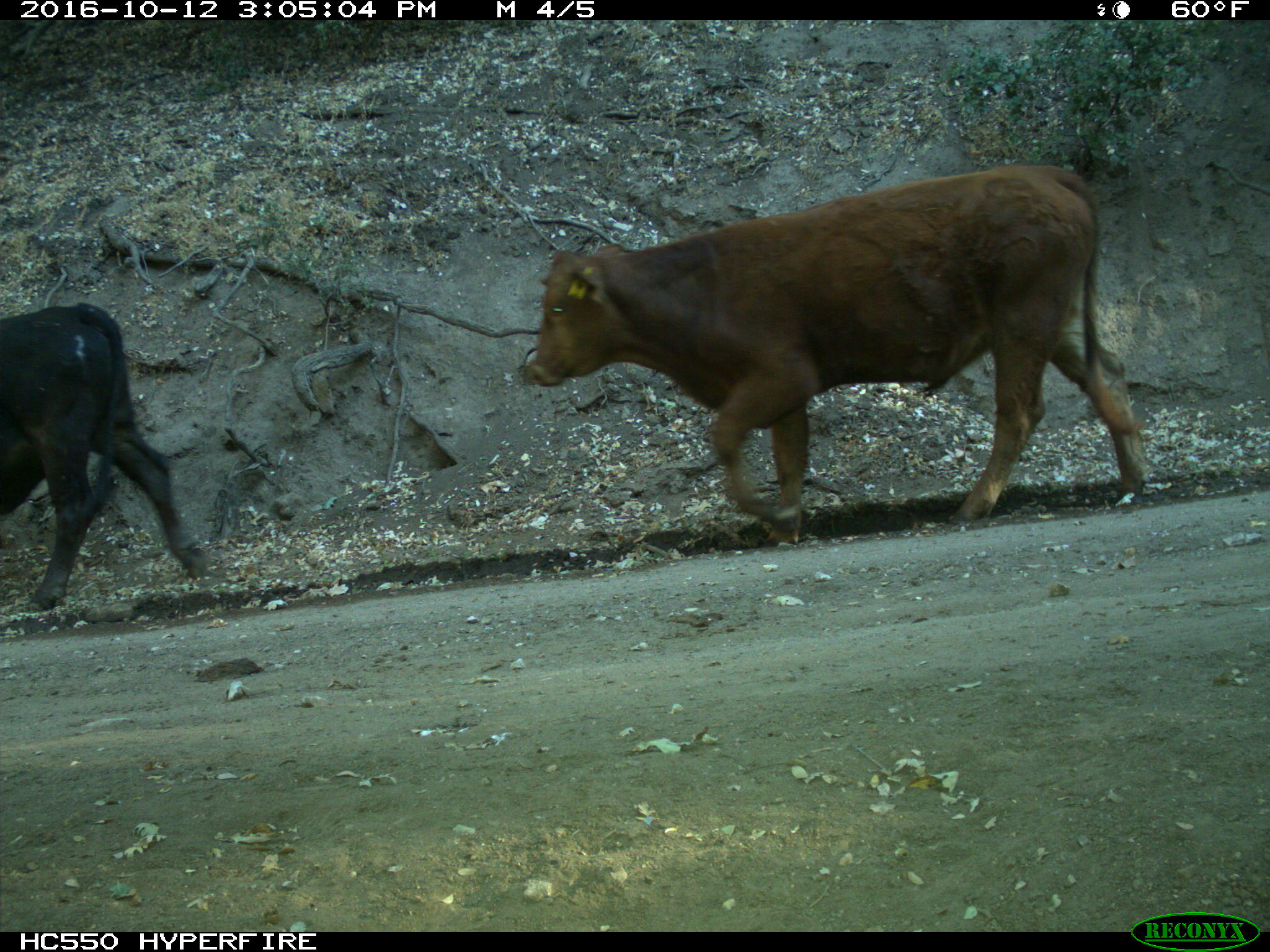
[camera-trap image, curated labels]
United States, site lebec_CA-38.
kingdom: Animalia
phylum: Chordata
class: Mammalia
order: Artiodactyla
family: Bovidae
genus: Bos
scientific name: Bos taurus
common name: domestic cow